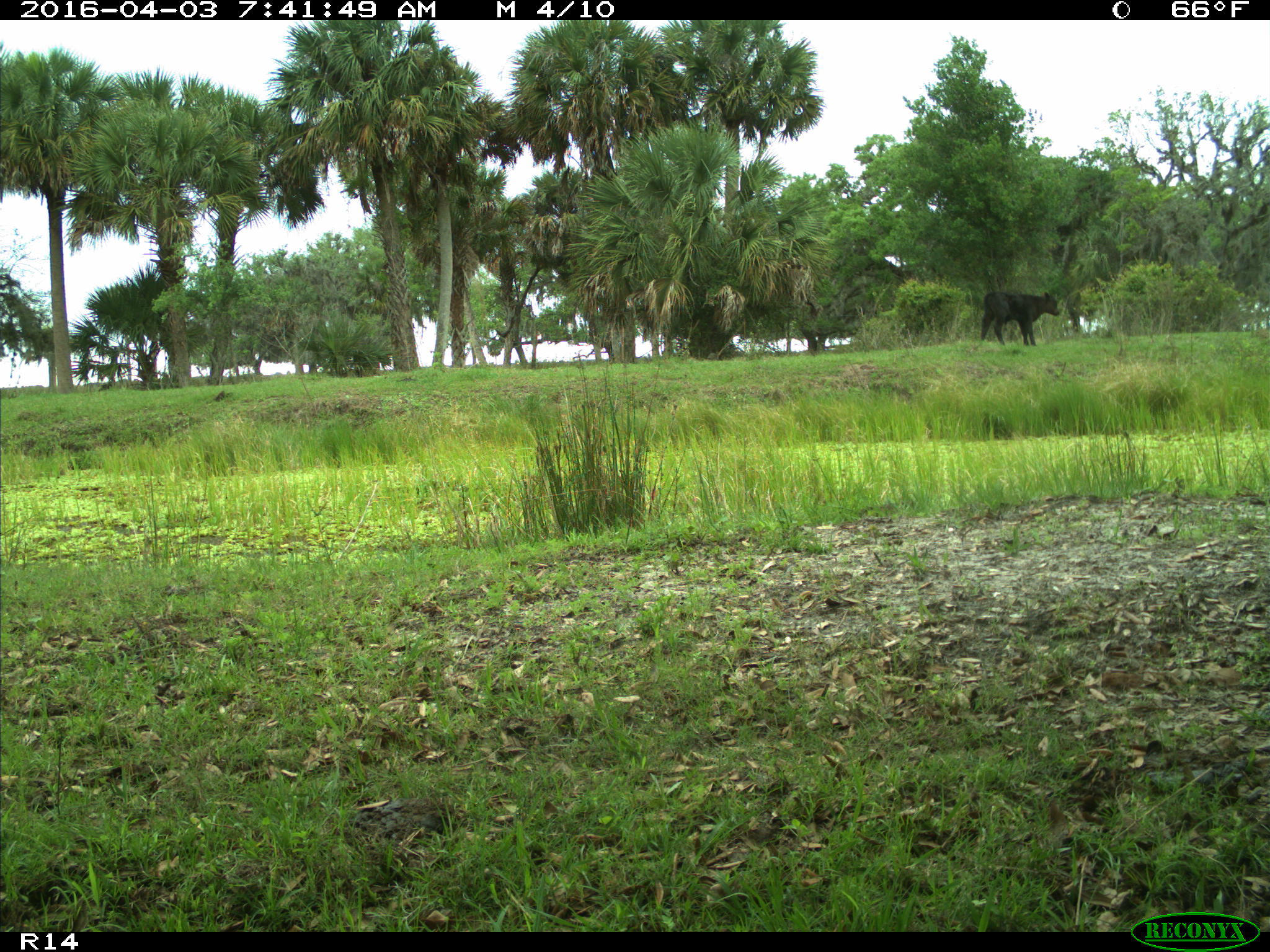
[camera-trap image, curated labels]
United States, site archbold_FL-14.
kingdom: Animalia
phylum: Chordata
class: Mammalia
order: Artiodactyla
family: Bovidae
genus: Bos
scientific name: Bos taurus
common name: domestic cow